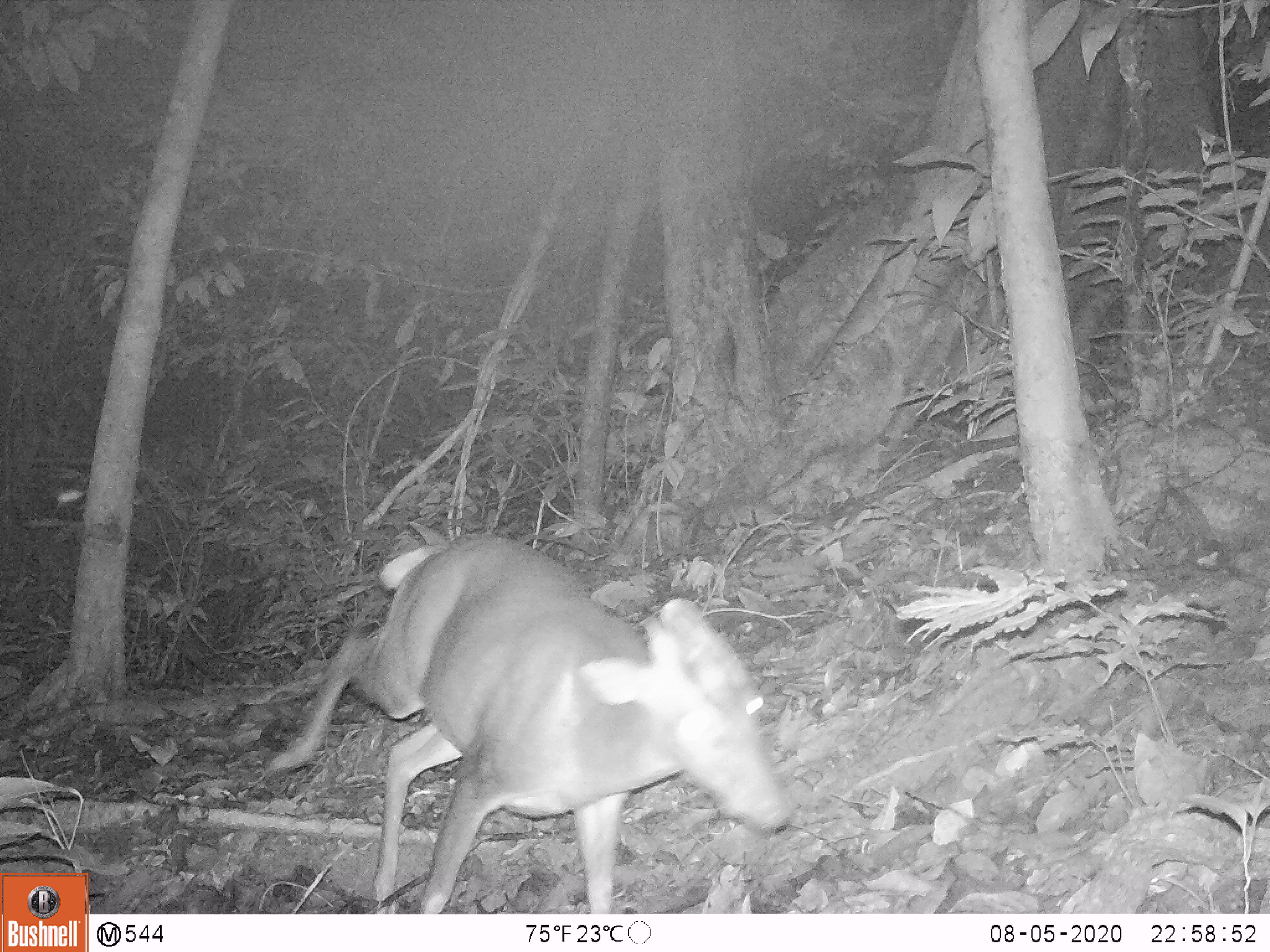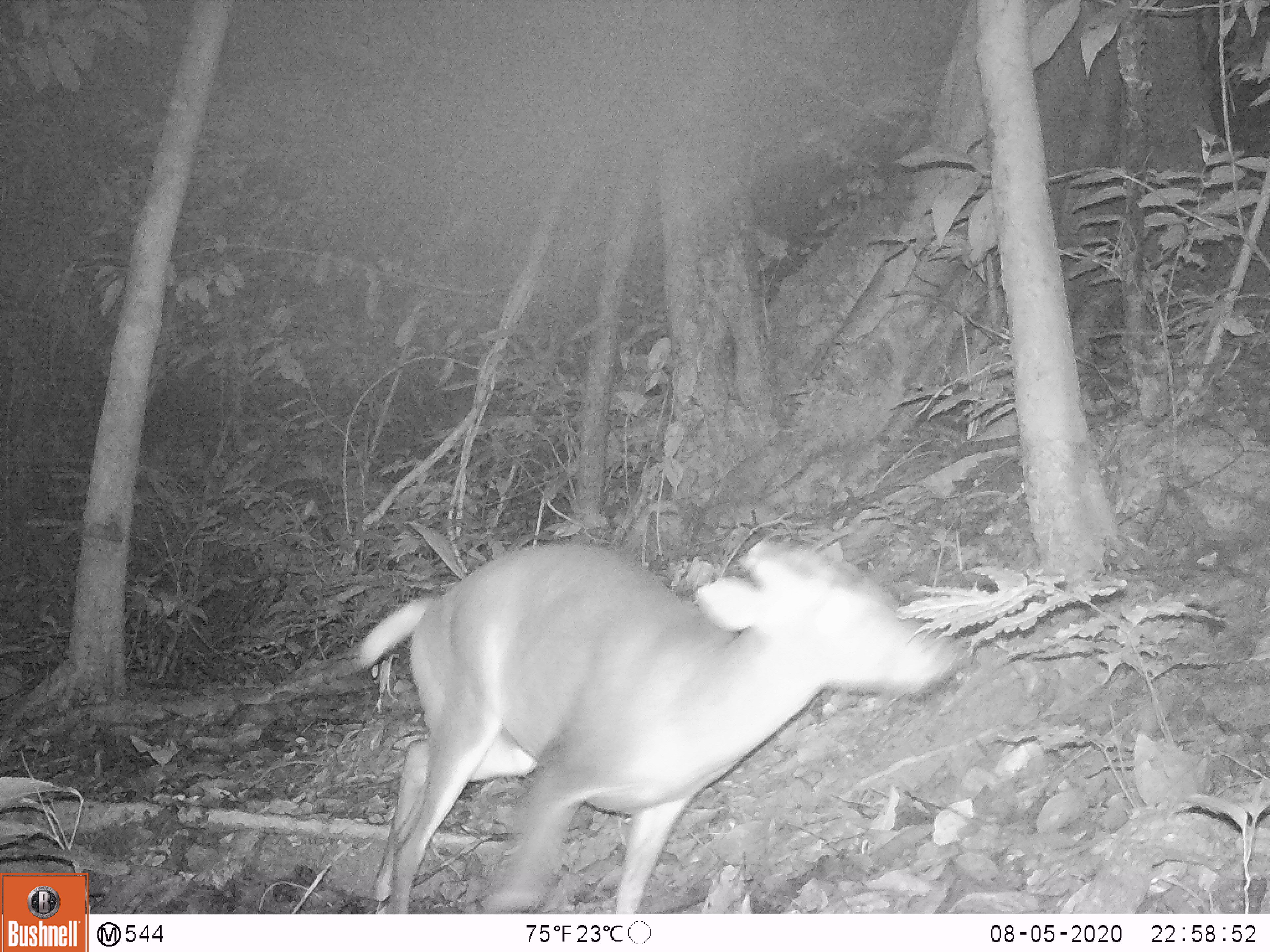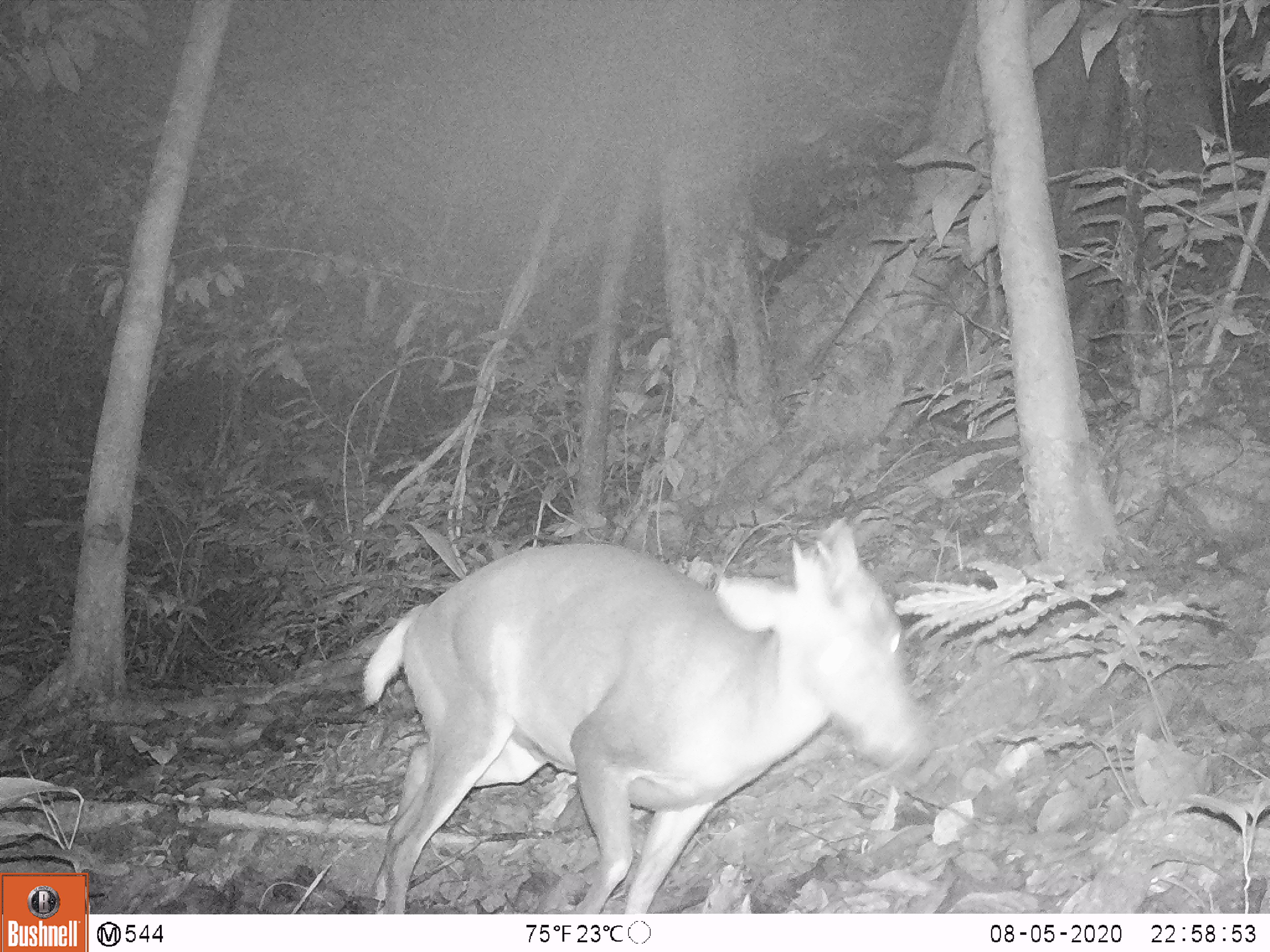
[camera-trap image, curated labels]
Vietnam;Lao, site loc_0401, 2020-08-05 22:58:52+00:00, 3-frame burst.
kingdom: Animalia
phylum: Chordata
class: Mammalia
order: Artiodactyla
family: Cervidae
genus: Muntiacus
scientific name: Muntiacus rooseveltorum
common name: roosevelt's muntjac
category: roosevelts muntjac group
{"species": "roosevelts muntjac group (roosevelt's muntjac) (Muntiacus rooseveltorum)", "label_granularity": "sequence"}